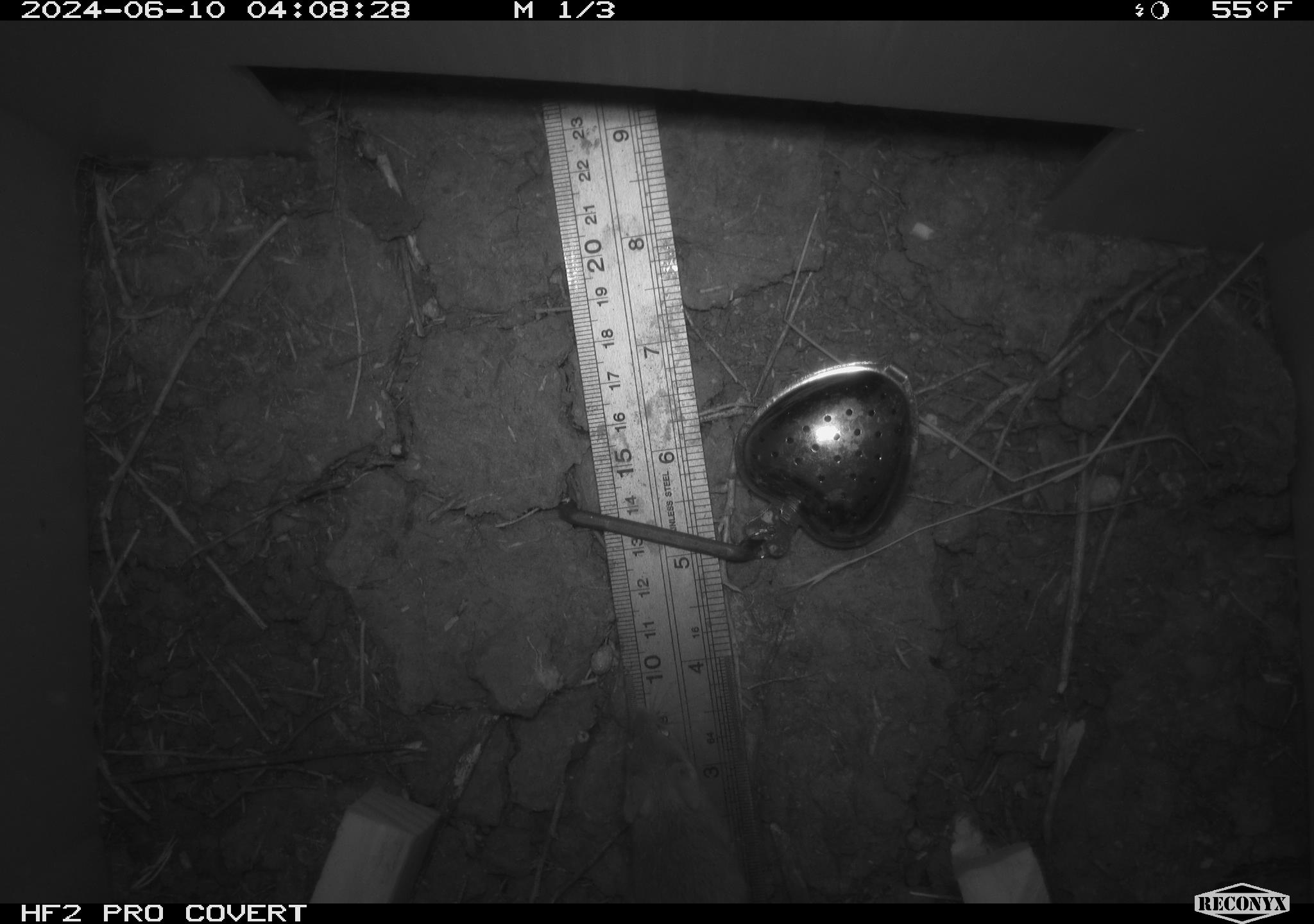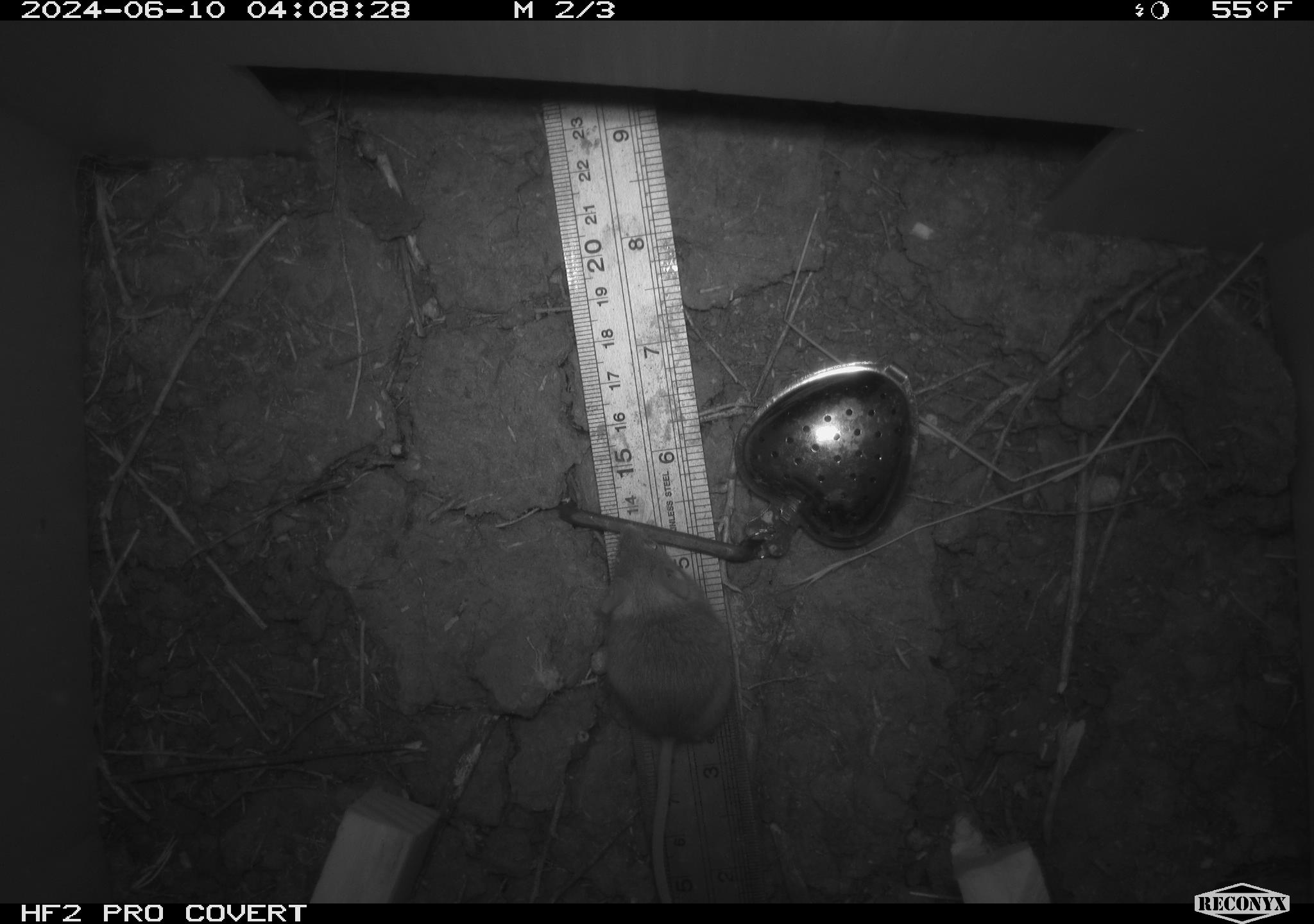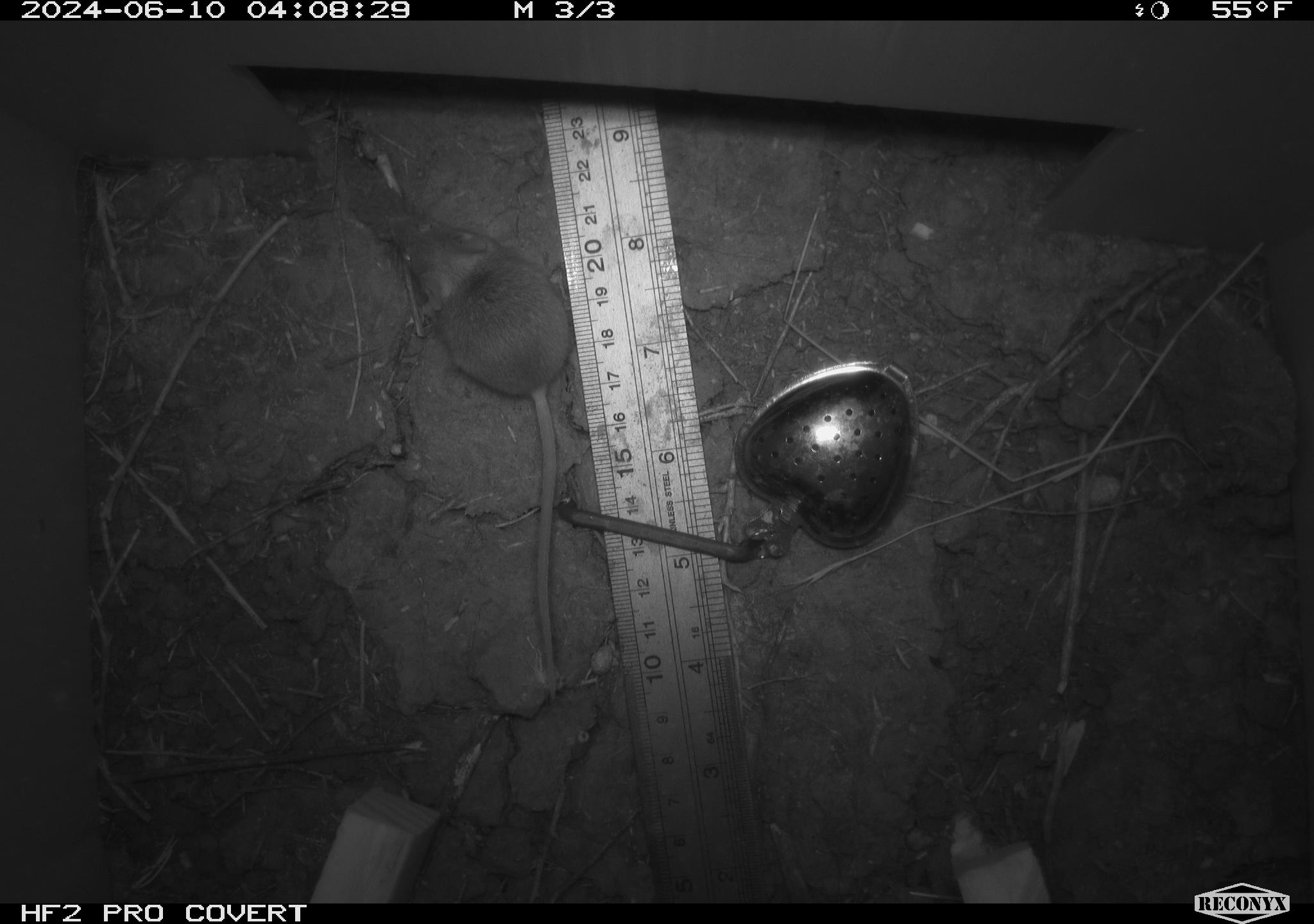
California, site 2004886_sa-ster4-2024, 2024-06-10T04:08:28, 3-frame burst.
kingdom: Animalia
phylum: Chordata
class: Mammalia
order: Rodentia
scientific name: Rodentia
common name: mouse species